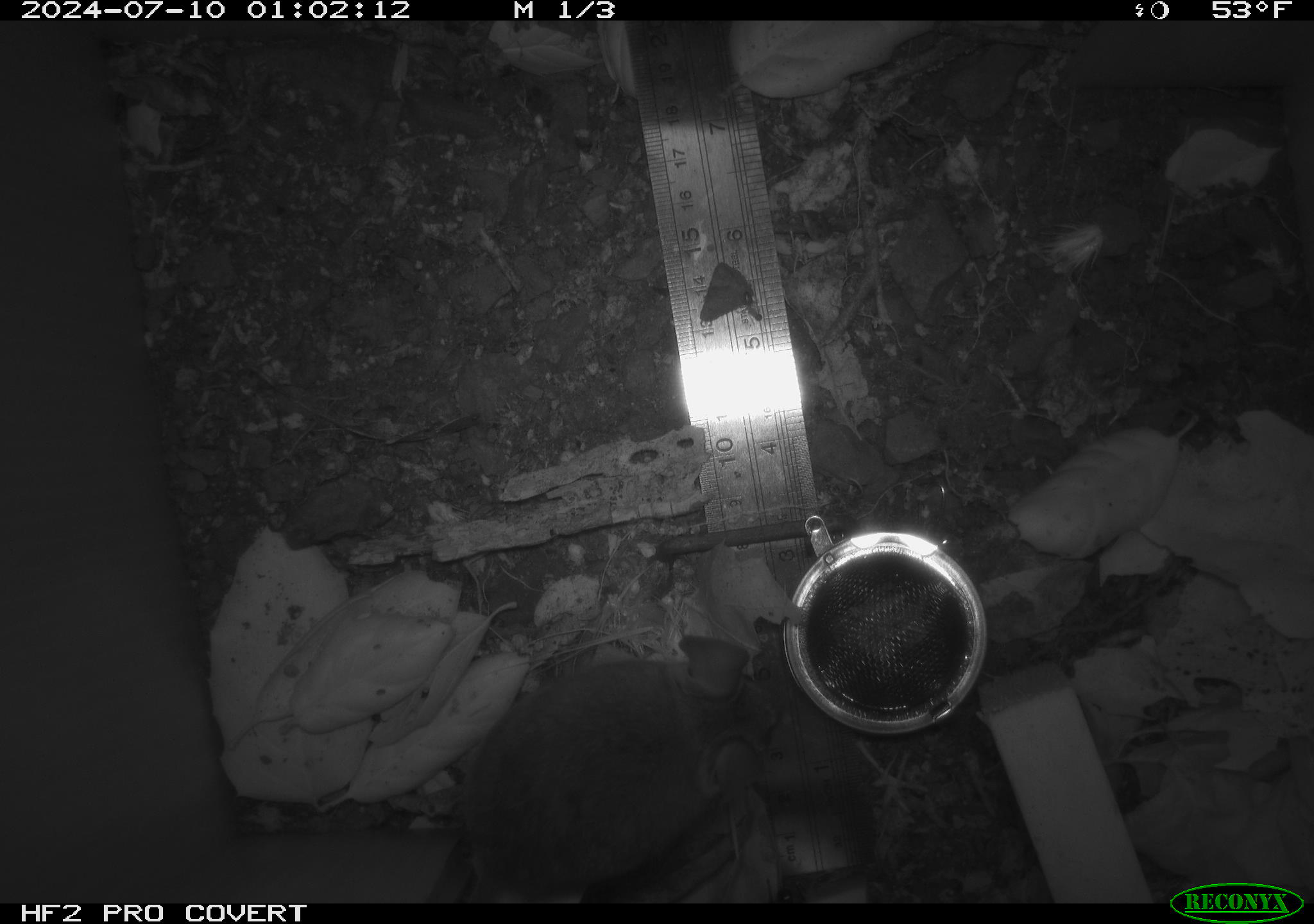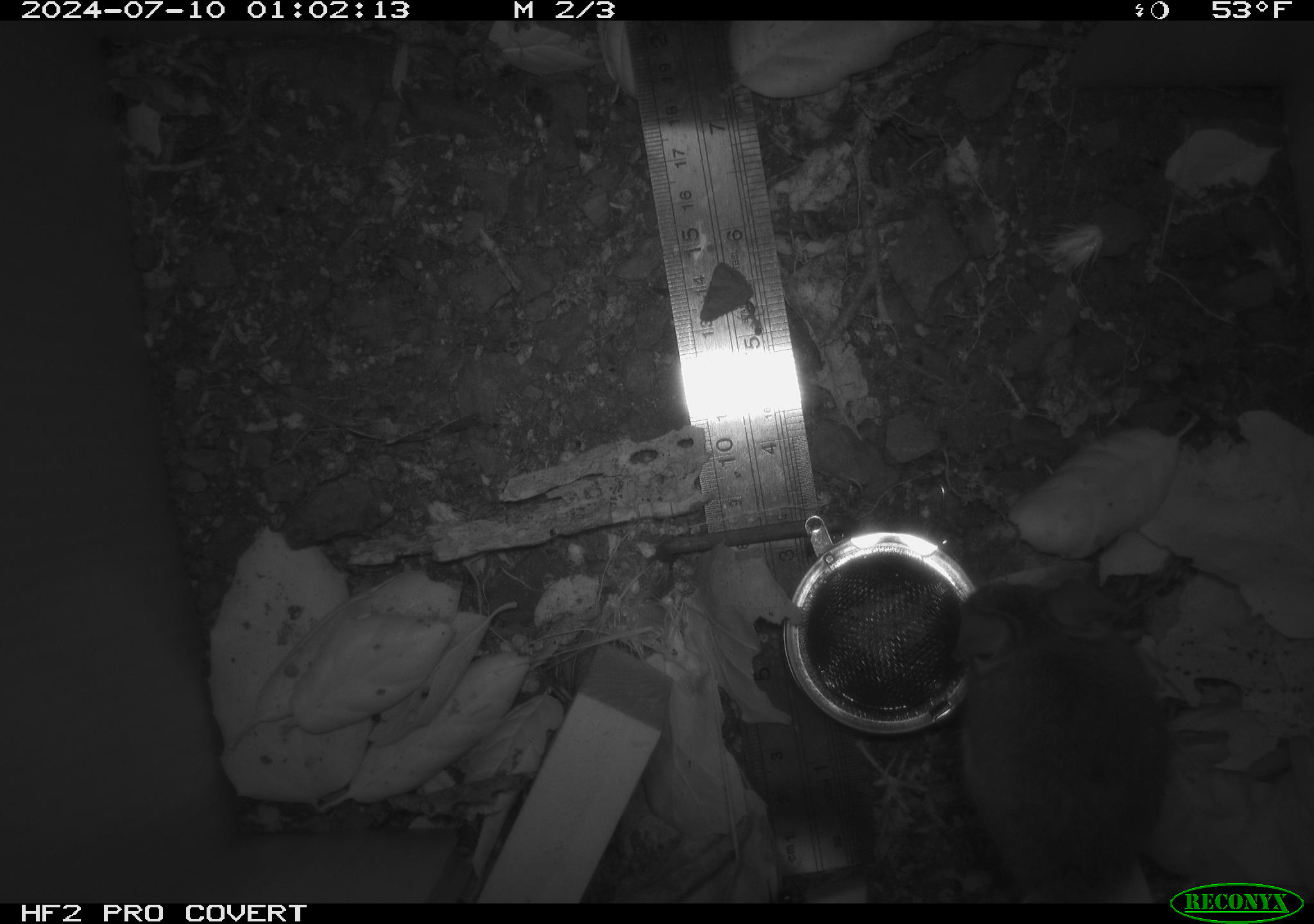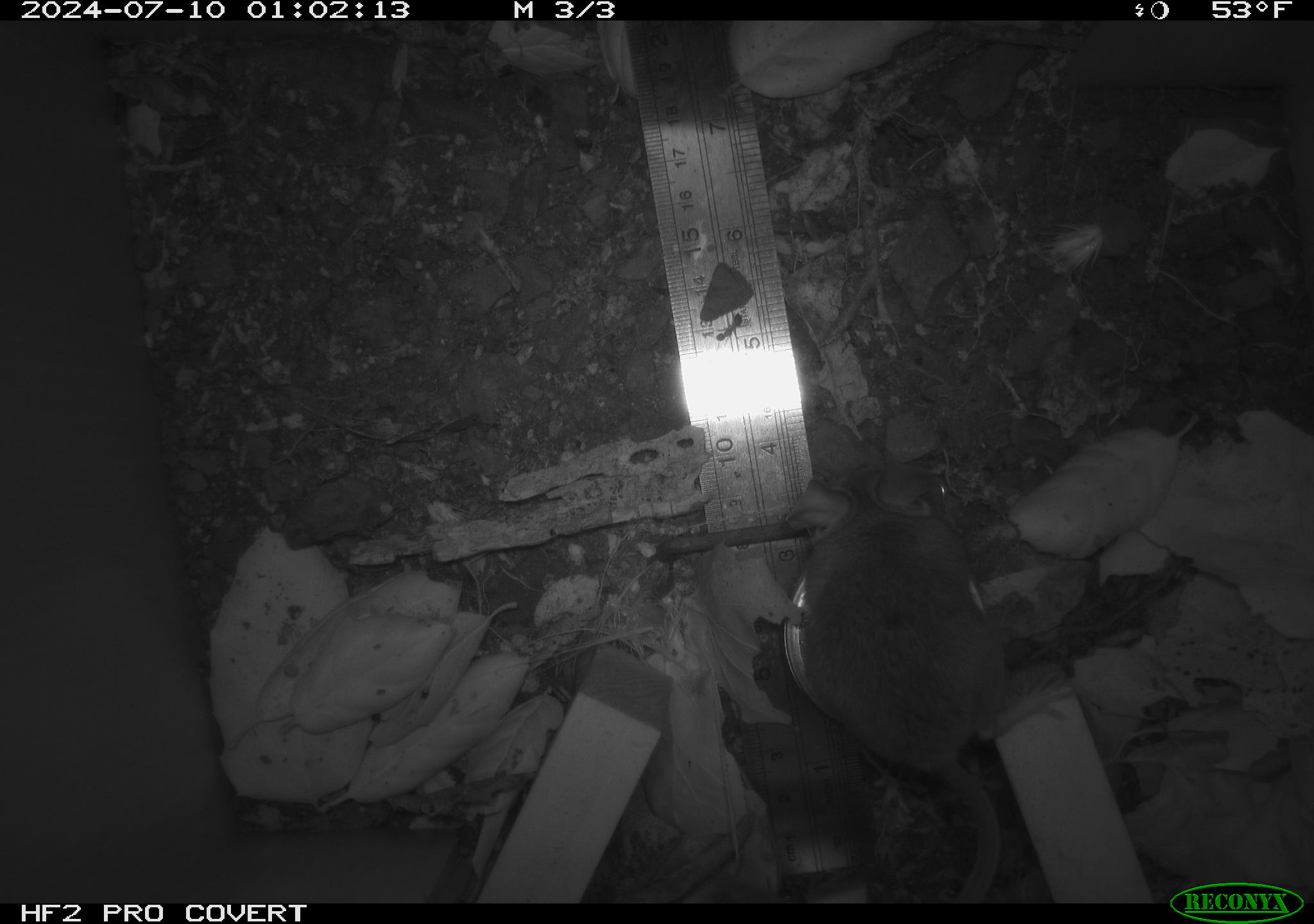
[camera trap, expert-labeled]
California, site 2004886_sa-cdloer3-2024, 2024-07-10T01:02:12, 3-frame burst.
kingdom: Animalia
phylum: Chordata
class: Mammalia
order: Rodentia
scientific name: Rodentia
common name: rodent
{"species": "rodent (Rodentia)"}